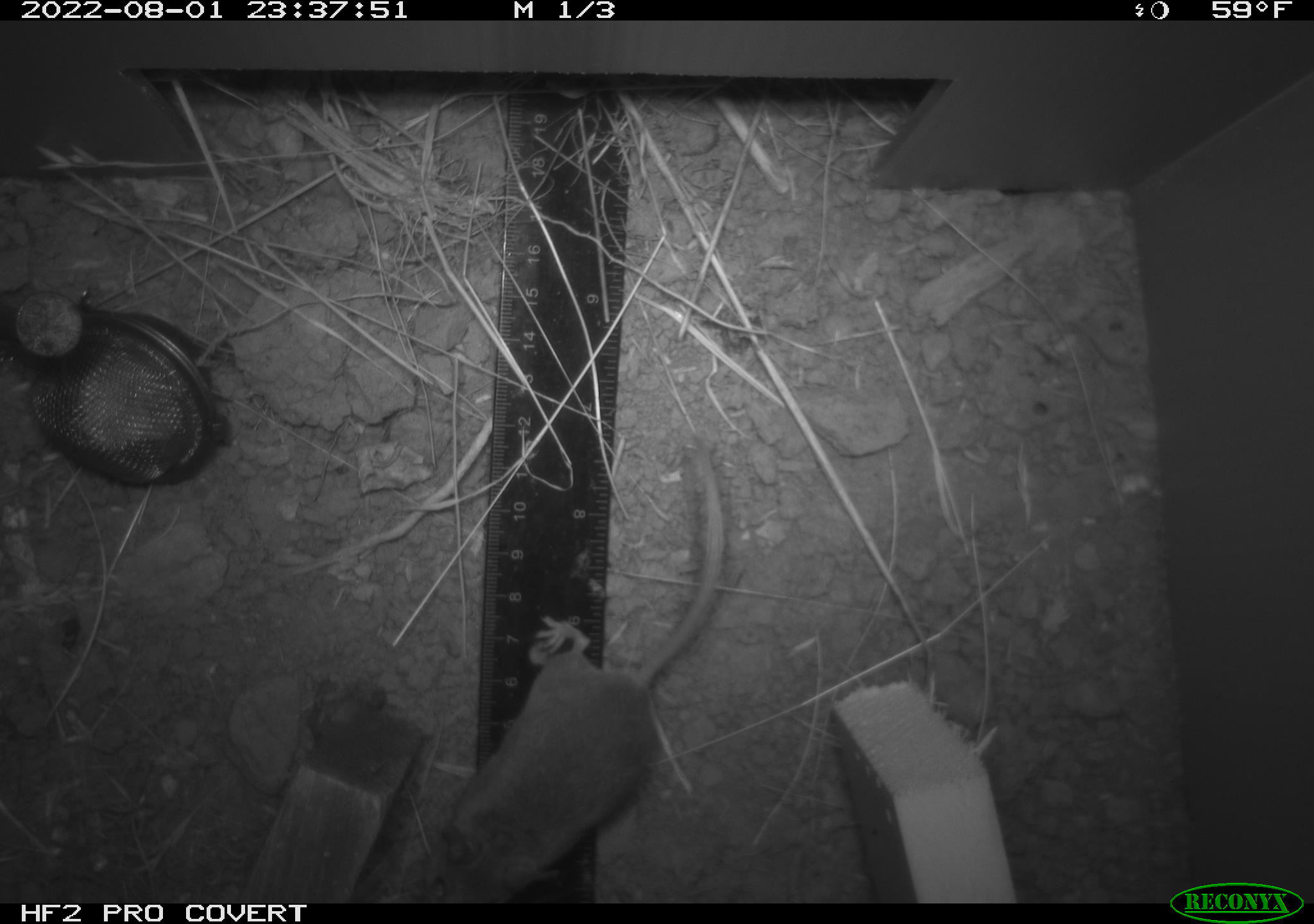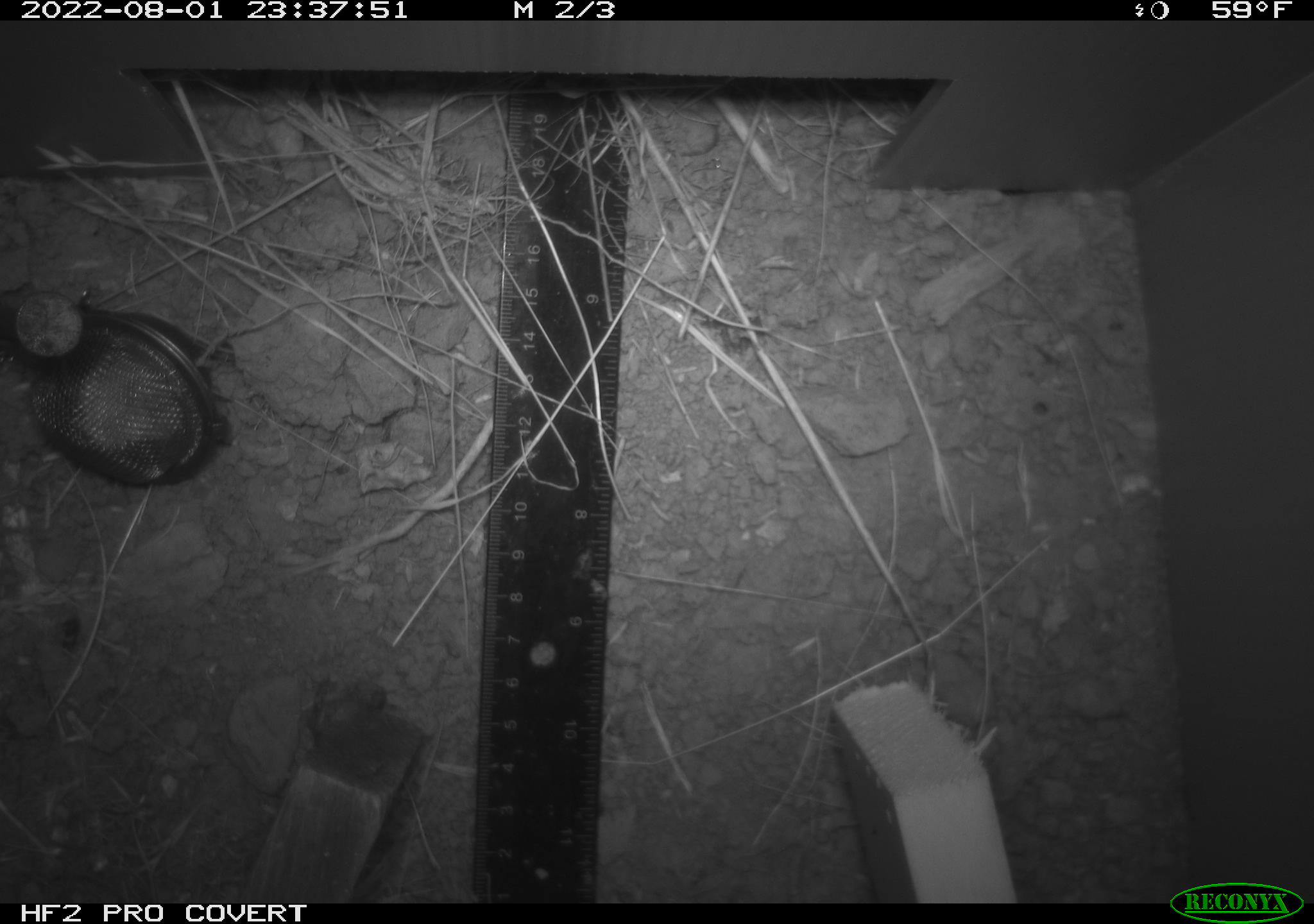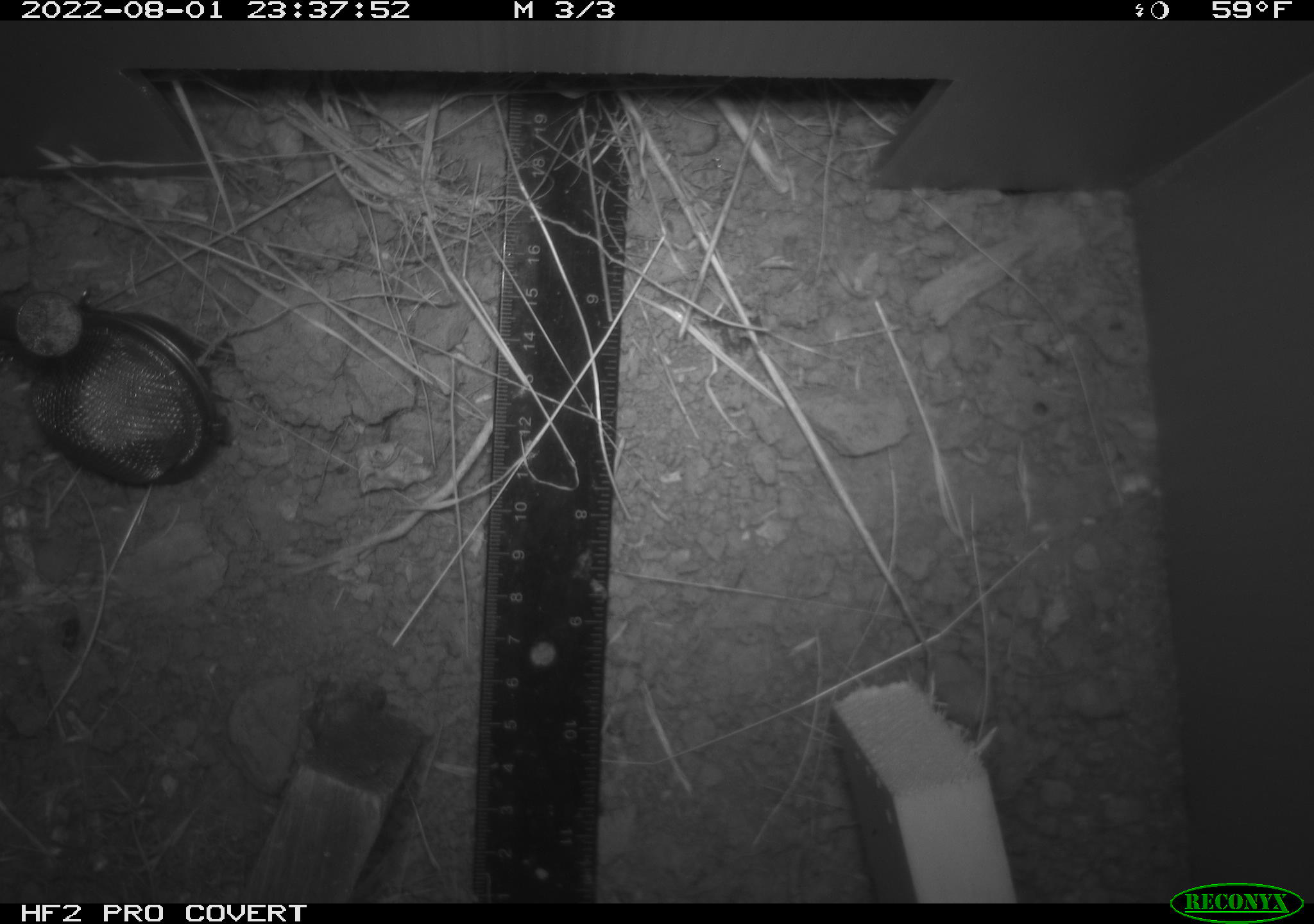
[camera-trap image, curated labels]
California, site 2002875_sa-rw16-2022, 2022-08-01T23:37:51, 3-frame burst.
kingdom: Animalia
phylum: Chordata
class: Mammalia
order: Rodentia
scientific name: Rodentia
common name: mouse species